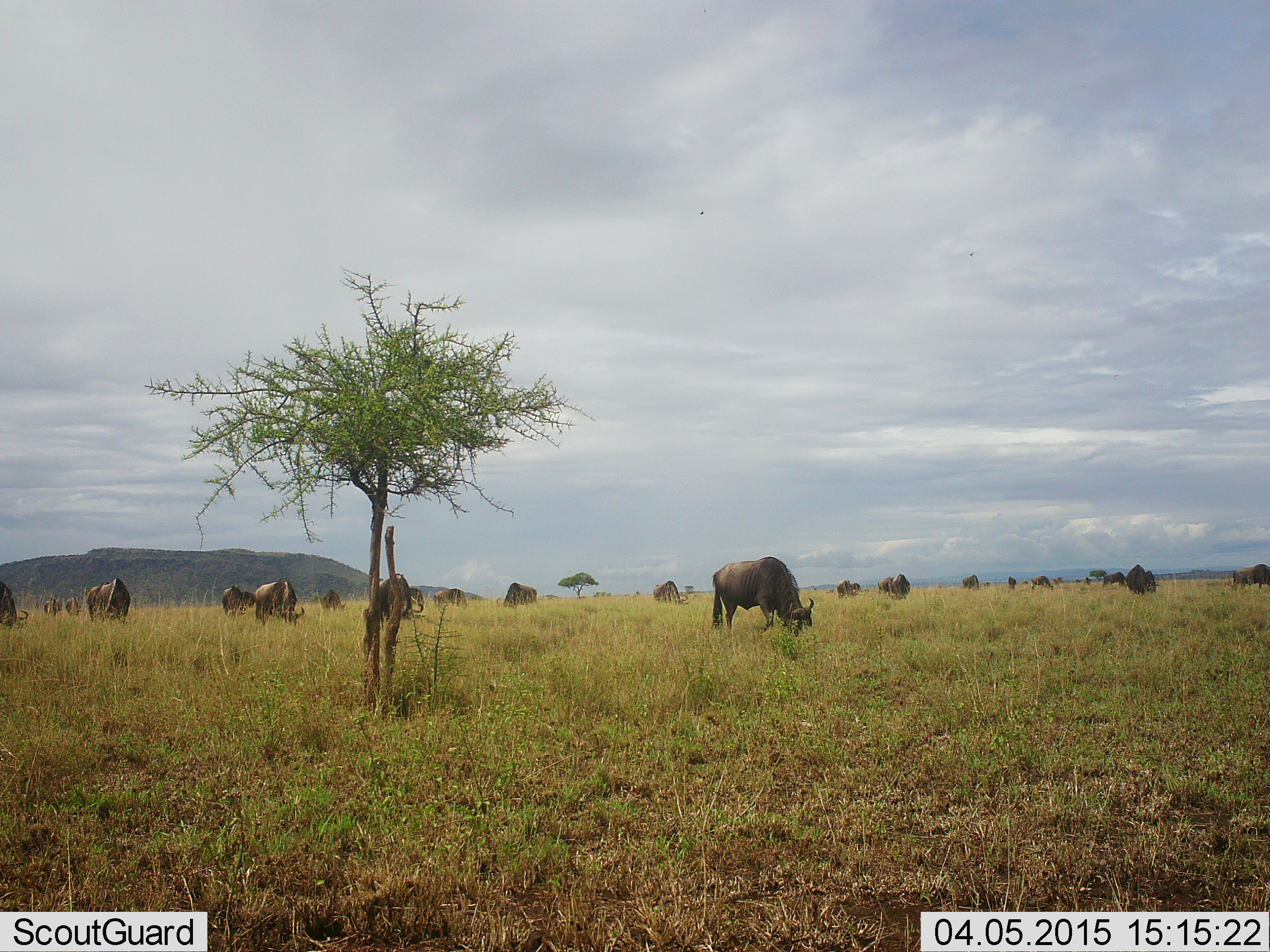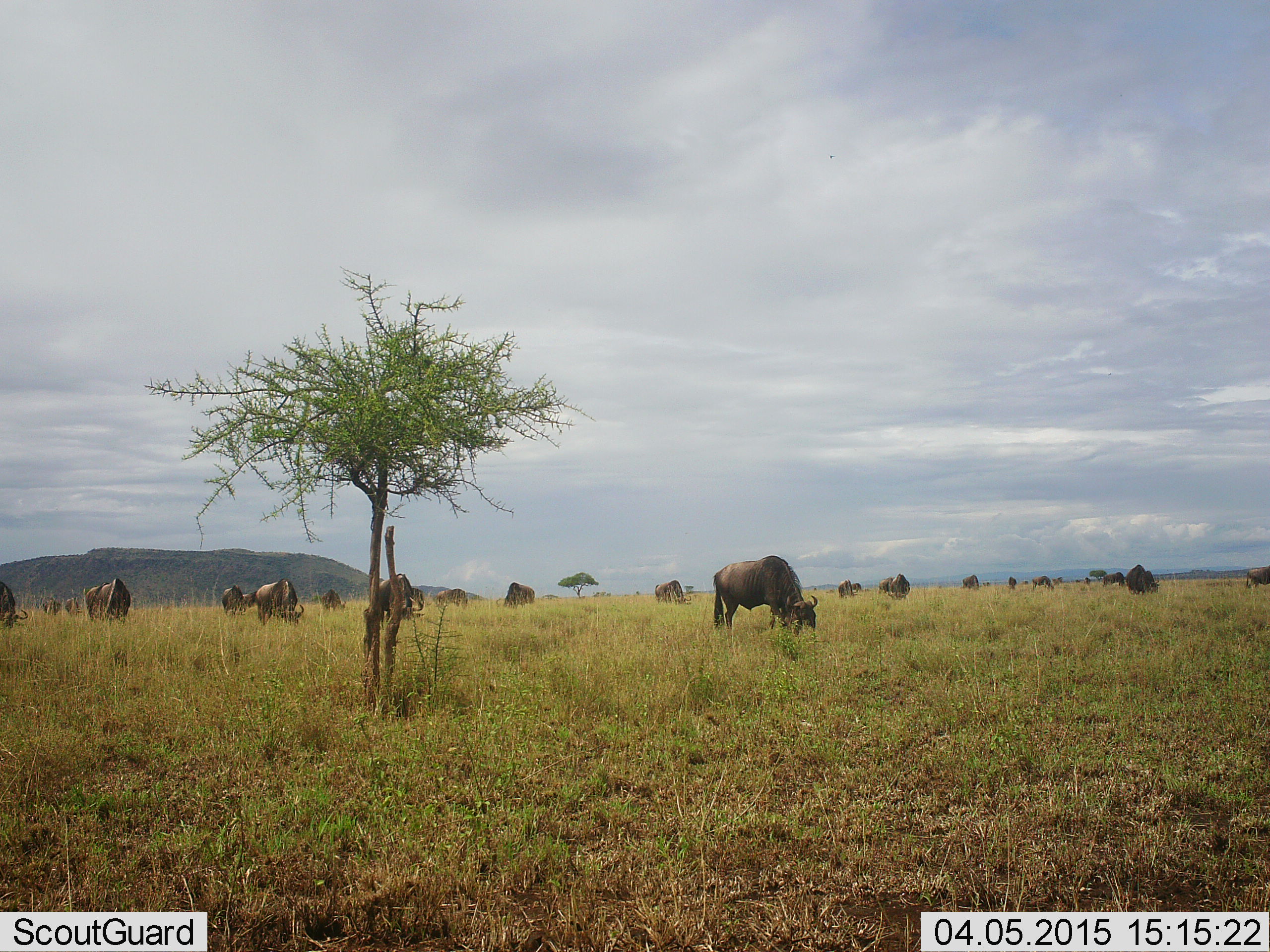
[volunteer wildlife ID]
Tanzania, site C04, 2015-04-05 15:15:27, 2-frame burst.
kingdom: Animalia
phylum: Chordata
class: Mammalia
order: Artiodactyla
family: Bovidae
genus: Connochaetes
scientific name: Connochaetes taurinus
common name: blue wildebeest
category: wildebeest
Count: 11-50.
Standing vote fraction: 20%.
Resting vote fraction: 0%.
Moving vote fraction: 20%.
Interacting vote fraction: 0%.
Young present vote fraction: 0%.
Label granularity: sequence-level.